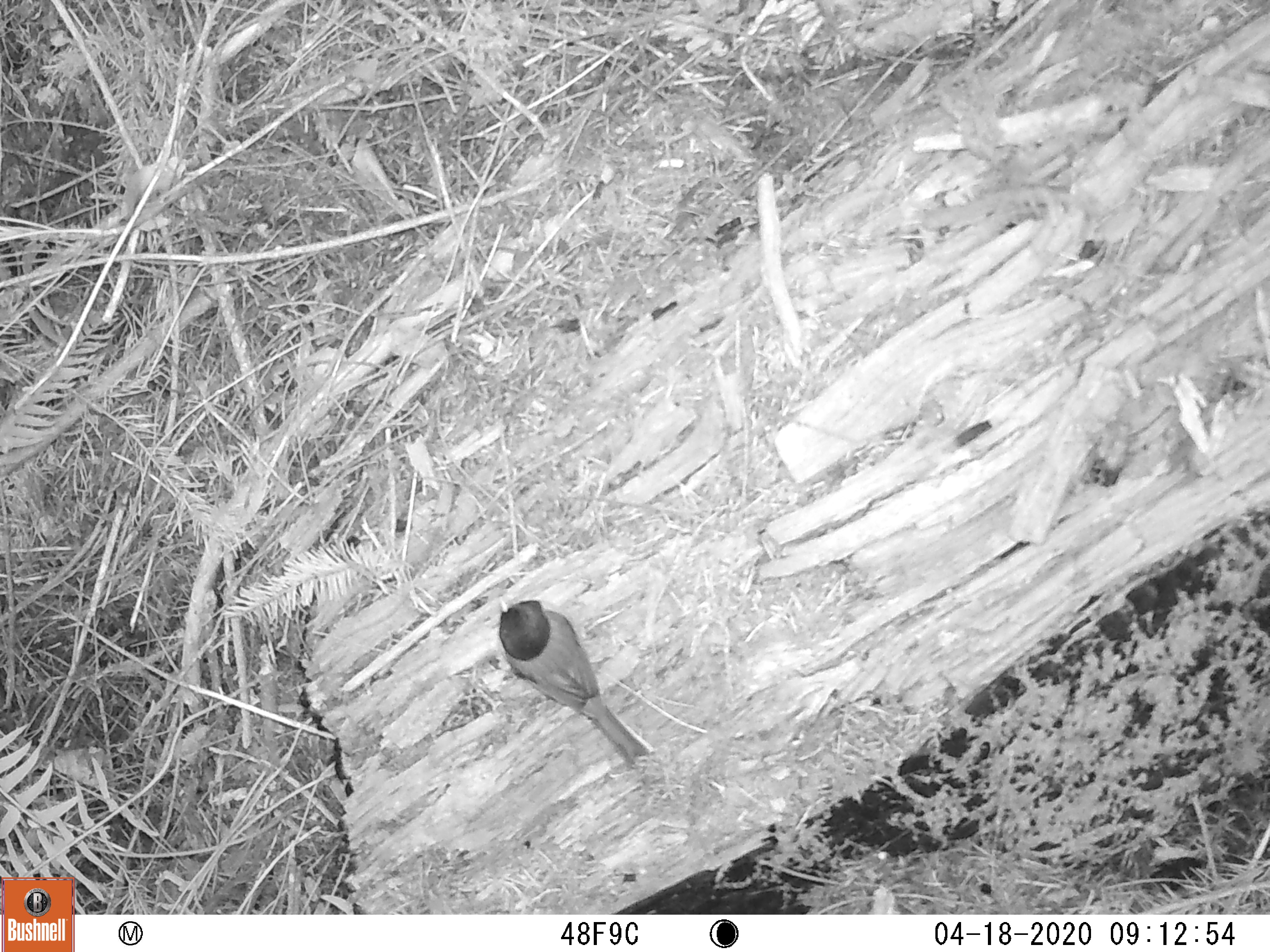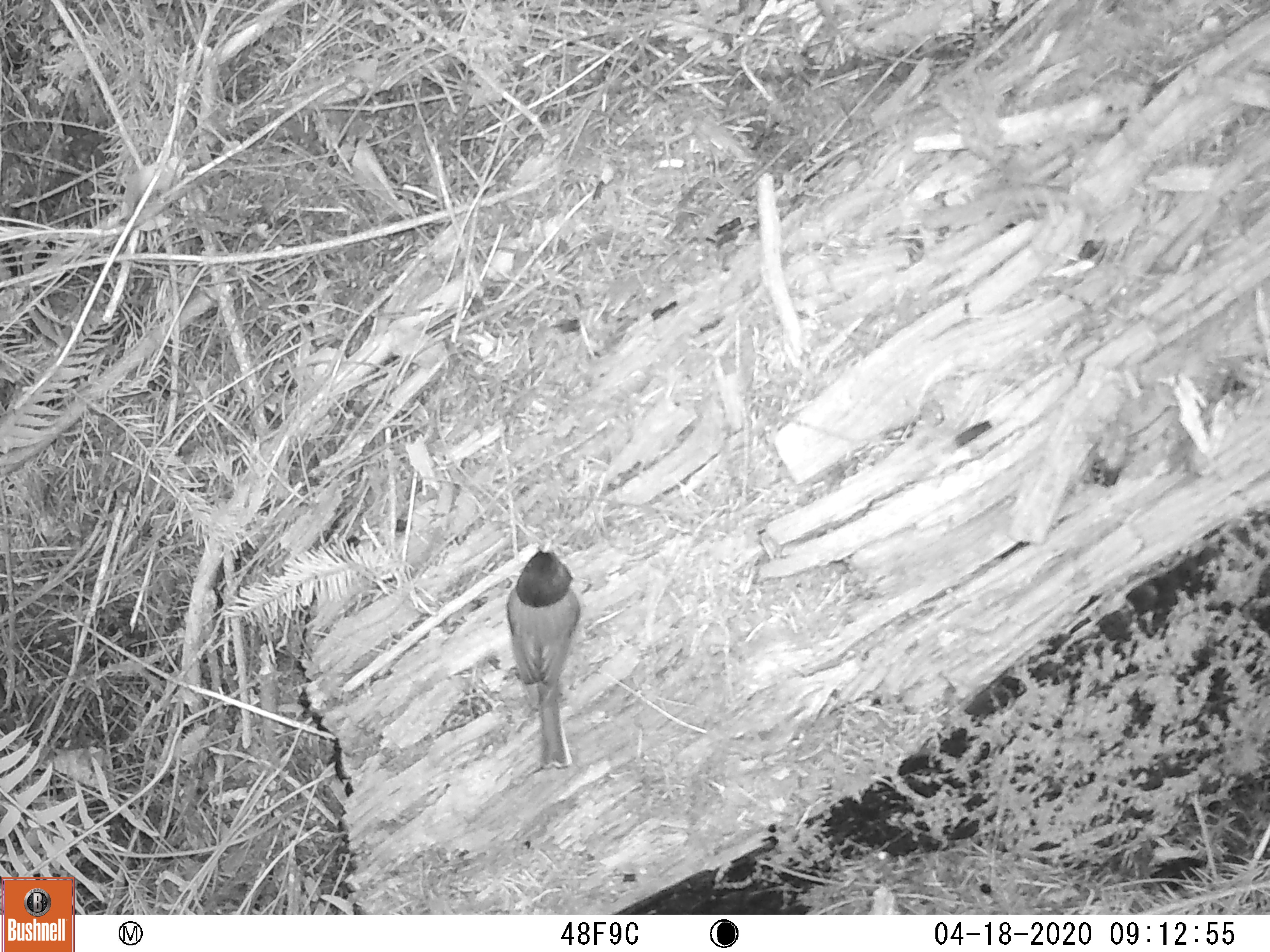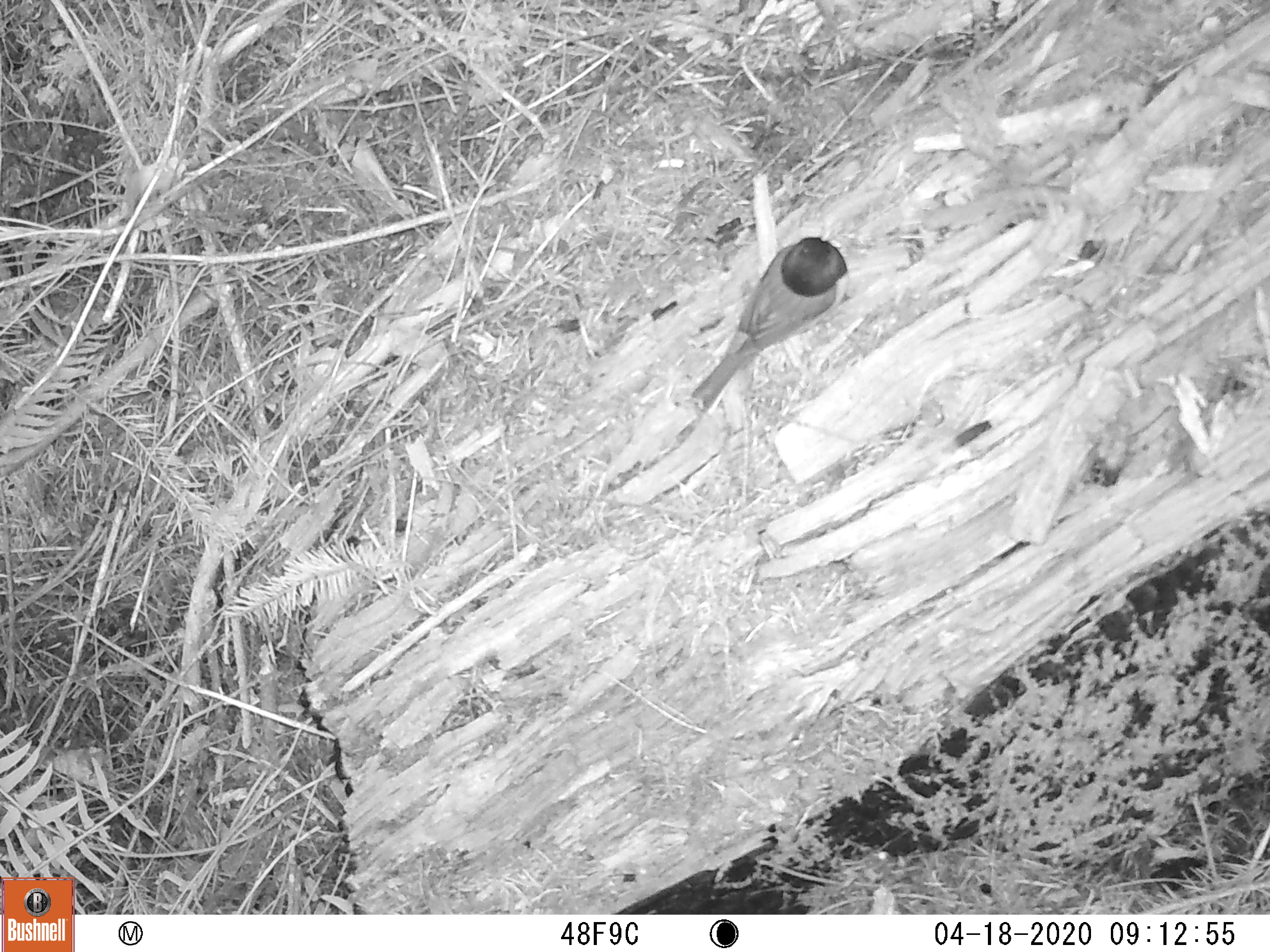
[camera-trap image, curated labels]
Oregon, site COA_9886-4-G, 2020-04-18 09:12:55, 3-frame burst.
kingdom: Animalia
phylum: Chordata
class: Aves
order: Passeriformes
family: Passerellidae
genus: Junco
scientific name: Junco hyemalis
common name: dark-eyed junco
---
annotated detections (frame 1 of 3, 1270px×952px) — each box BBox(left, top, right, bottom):
dark-eyed junco: BBox(493, 595, 650, 766)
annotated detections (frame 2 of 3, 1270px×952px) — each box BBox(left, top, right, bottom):
dark-eyed junco: BBox(505, 539, 583, 774)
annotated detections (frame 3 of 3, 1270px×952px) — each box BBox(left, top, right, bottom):
dark-eyed junco: BBox(689, 219, 856, 410)